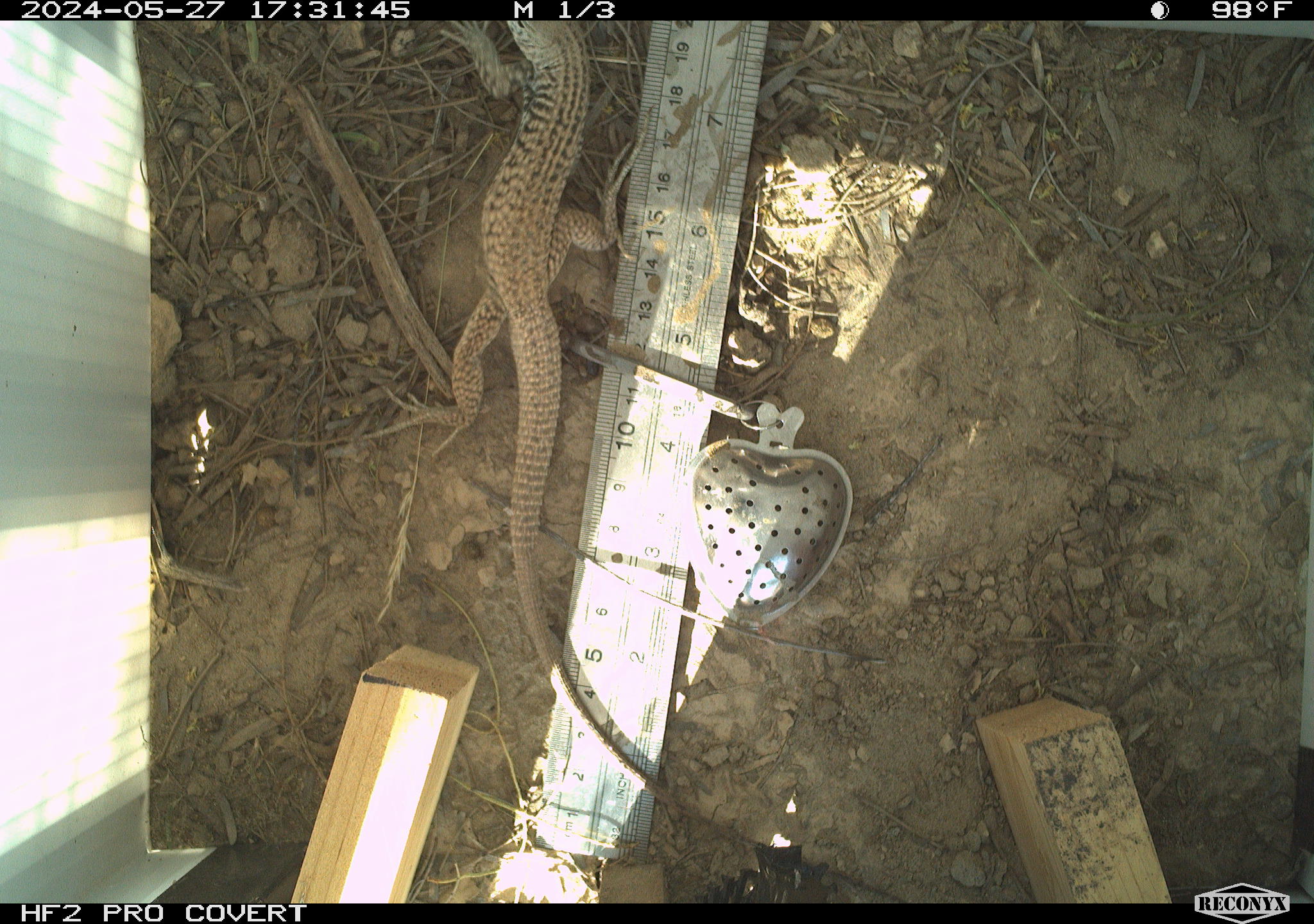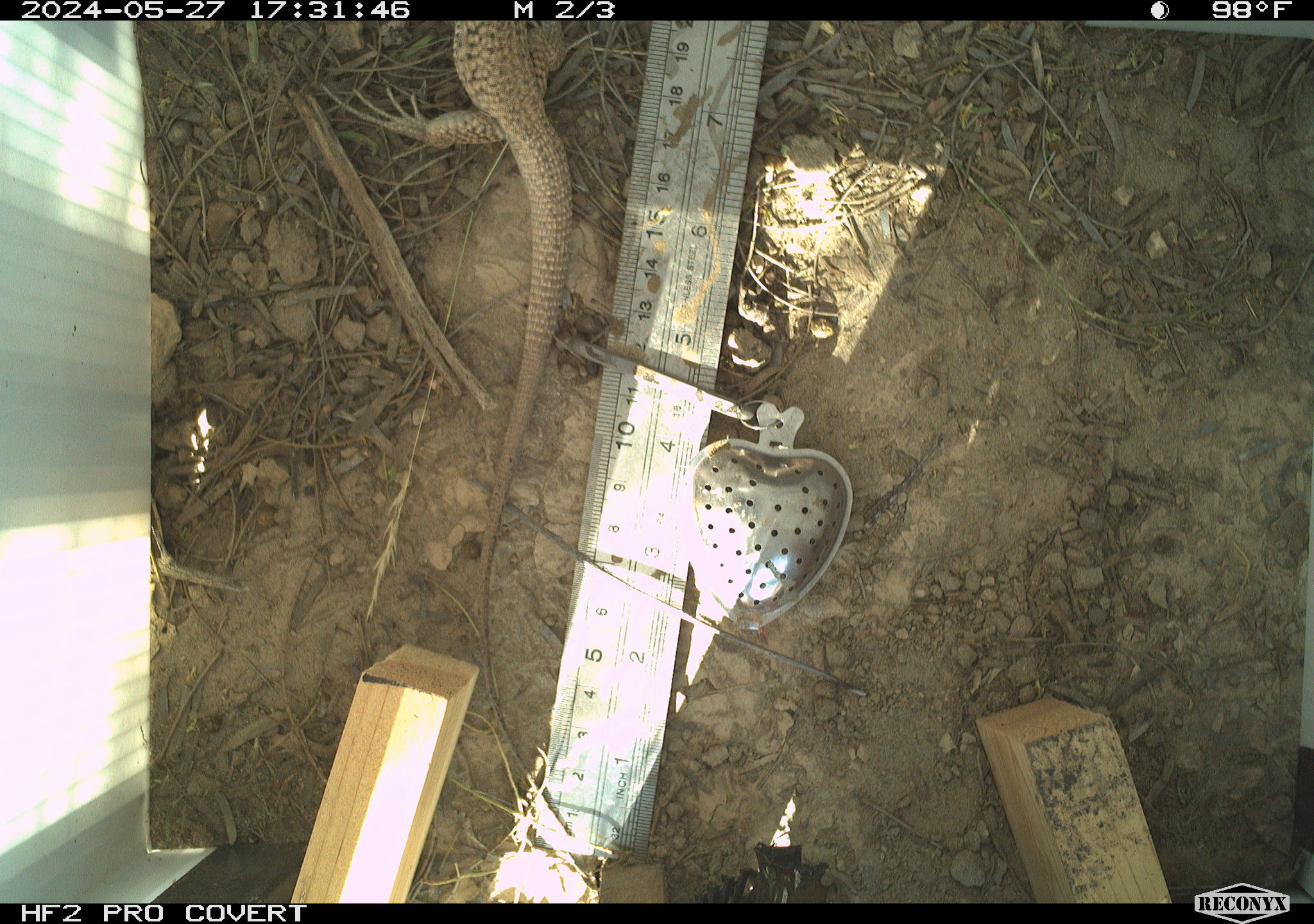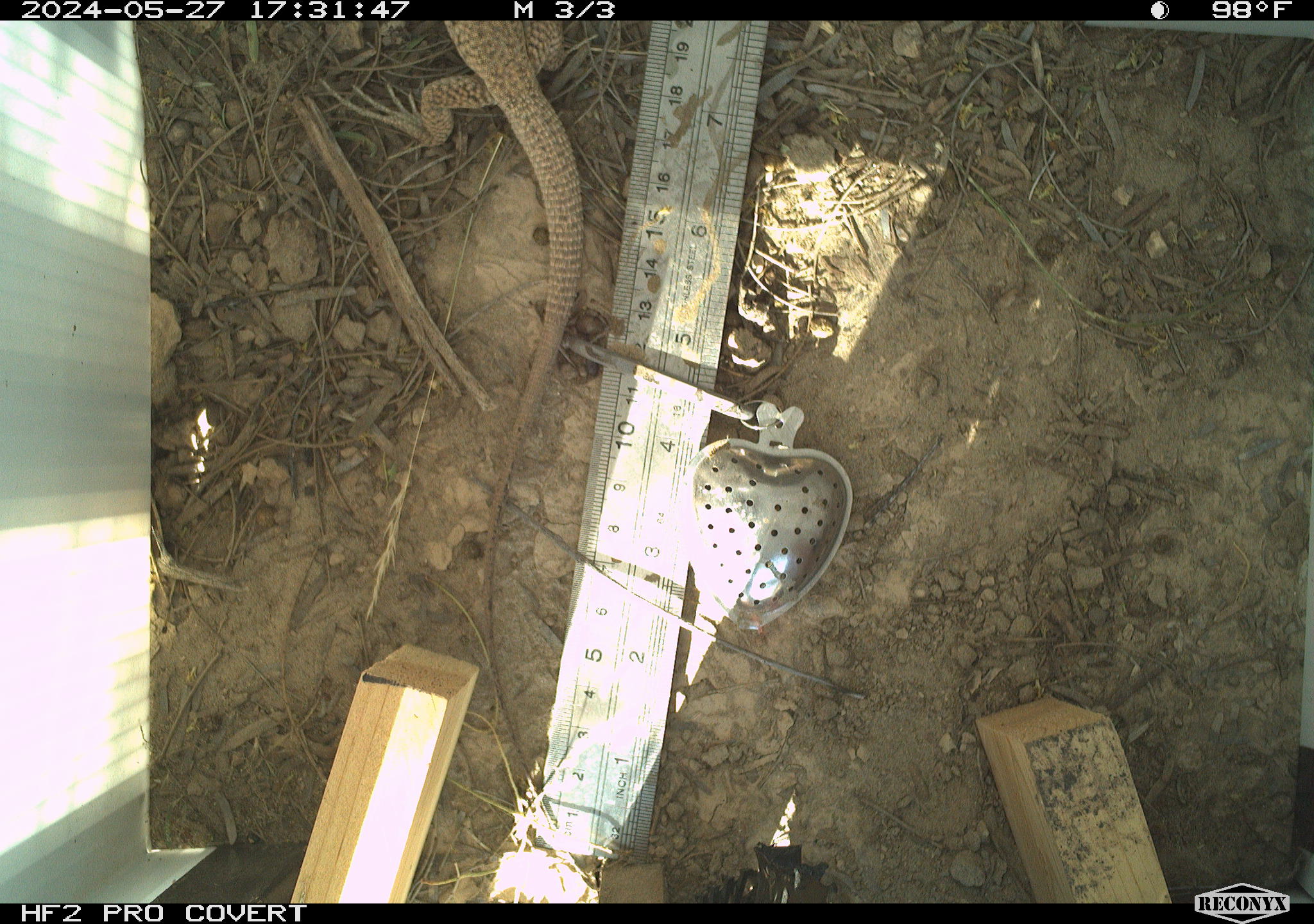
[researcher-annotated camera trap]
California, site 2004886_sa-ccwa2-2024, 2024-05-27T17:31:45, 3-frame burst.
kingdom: Animalia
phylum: Chordata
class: Reptilia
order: Squamata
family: Teiidae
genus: Aspidoscelis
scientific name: Aspidoscelis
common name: whiptail lizards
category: aspidoscelis species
Aspidoscelis species (whiptail lizards) (Aspidoscelis).